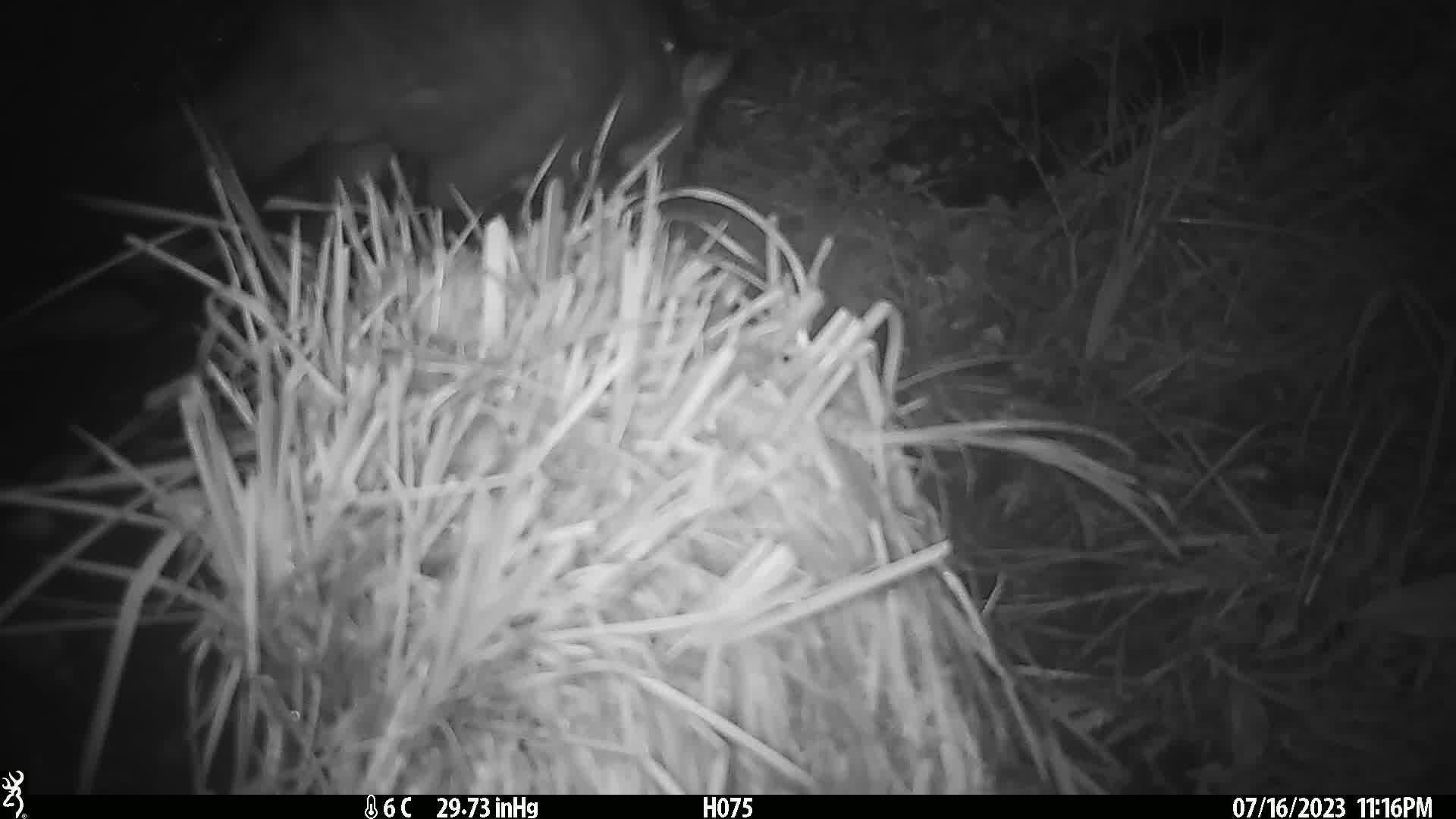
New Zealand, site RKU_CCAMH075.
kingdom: Animalia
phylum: Chordata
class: Mammalia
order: Diprotodontia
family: Phalangeridae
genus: Trichosurus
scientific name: Trichosurus vulpecula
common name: common brushtail possum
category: possum